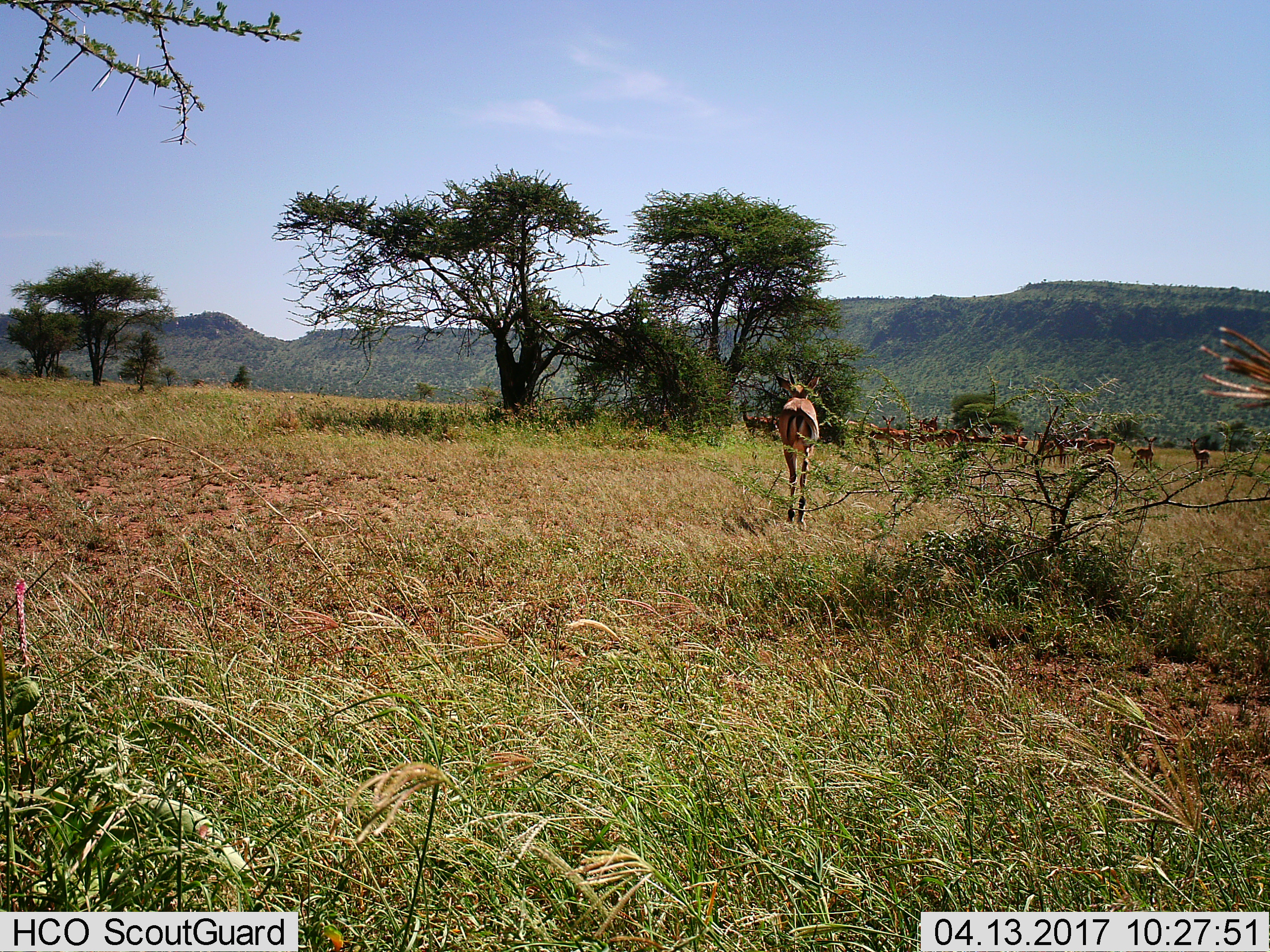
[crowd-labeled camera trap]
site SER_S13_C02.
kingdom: Animalia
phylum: Chordata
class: Mammalia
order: Artiodactyla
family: Bovidae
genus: Aepyceros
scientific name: Aepyceros melampus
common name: impala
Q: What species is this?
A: Impala (Aepyceros melampus).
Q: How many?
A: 11-50.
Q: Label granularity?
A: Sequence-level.